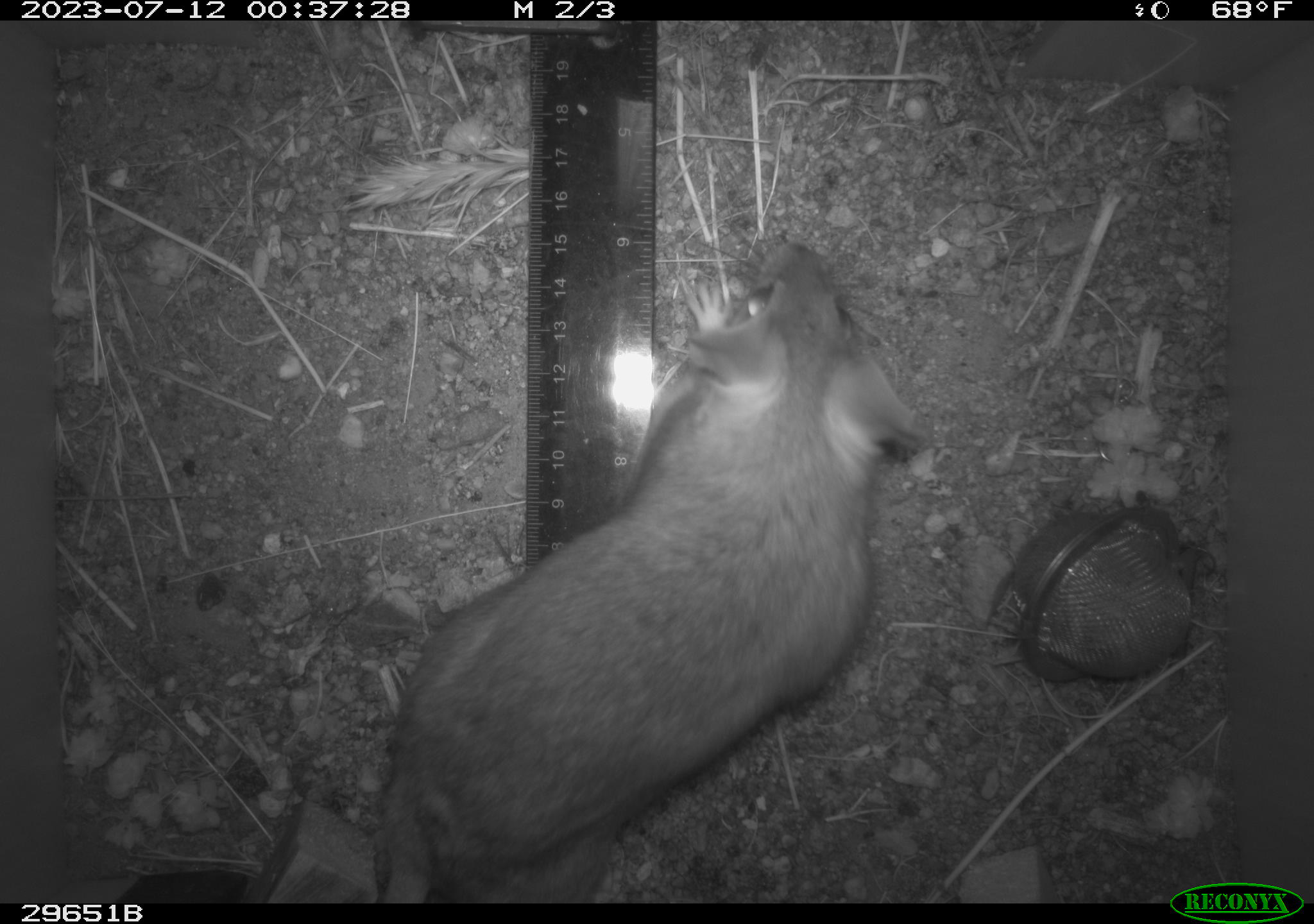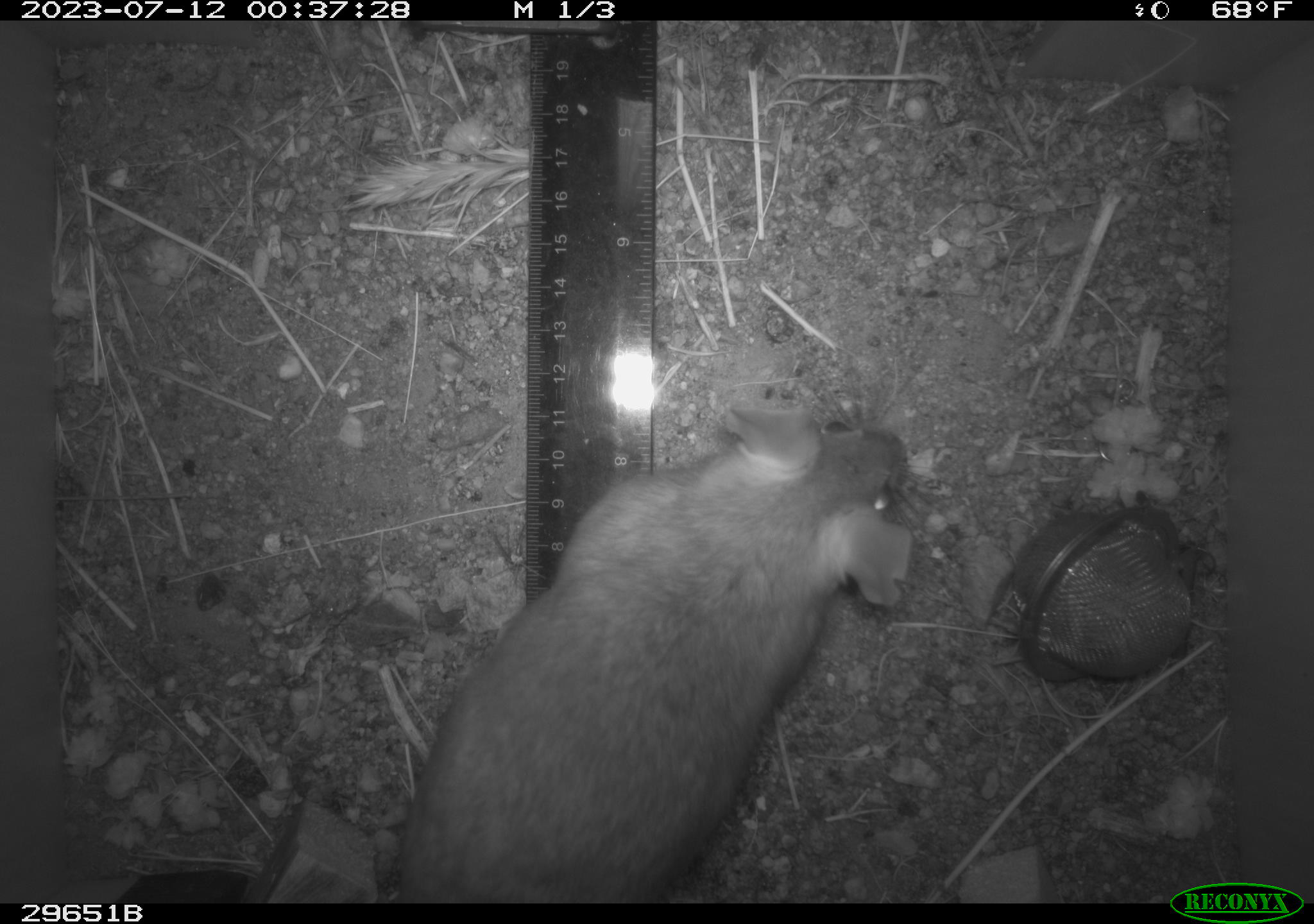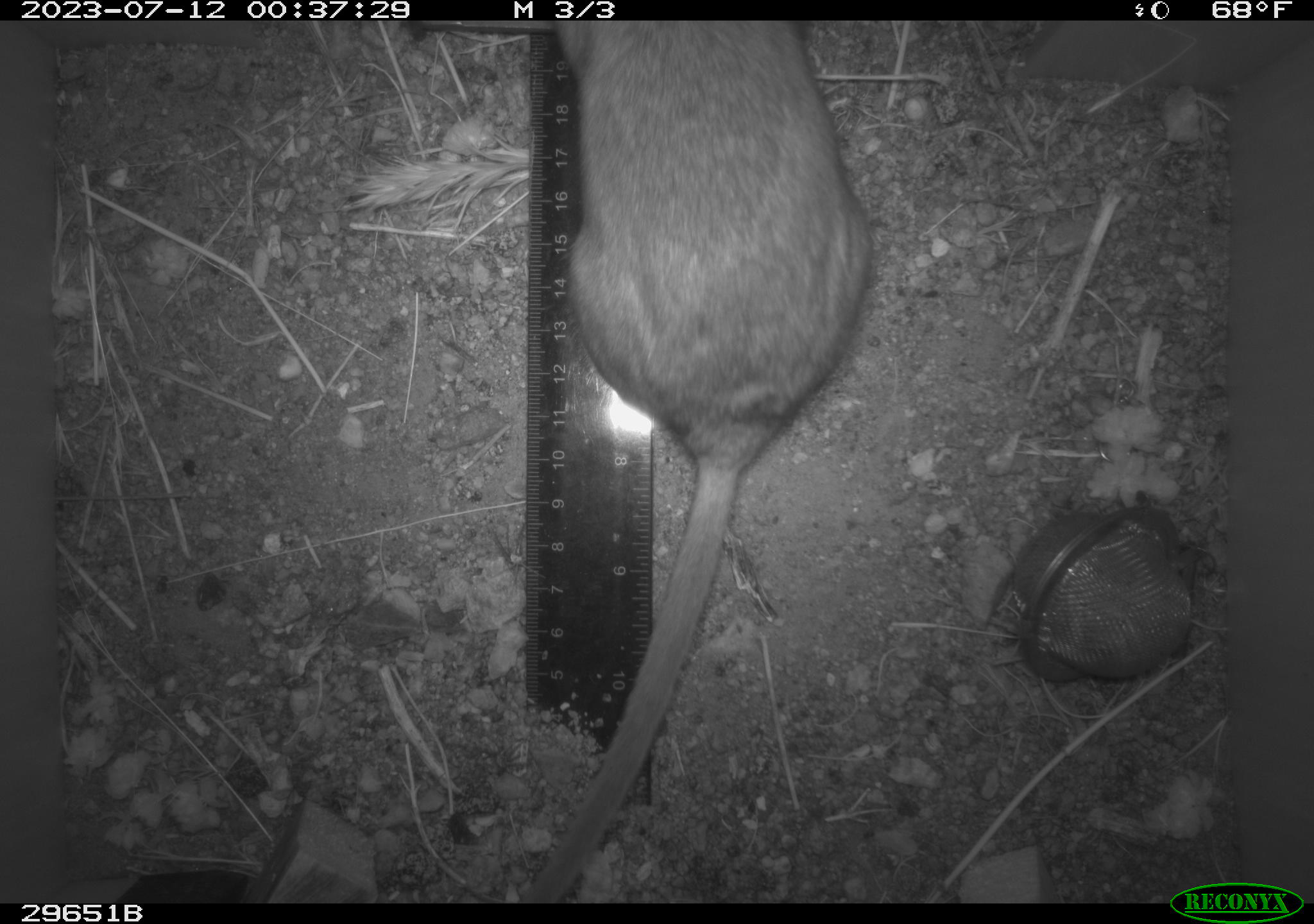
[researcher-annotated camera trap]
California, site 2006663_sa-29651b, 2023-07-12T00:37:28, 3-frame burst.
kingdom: Animalia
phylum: Chordata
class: Mammalia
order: Rodentia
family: Cricetidae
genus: Neotoma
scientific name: Neotoma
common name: pack rat or woodrat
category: neotoma species